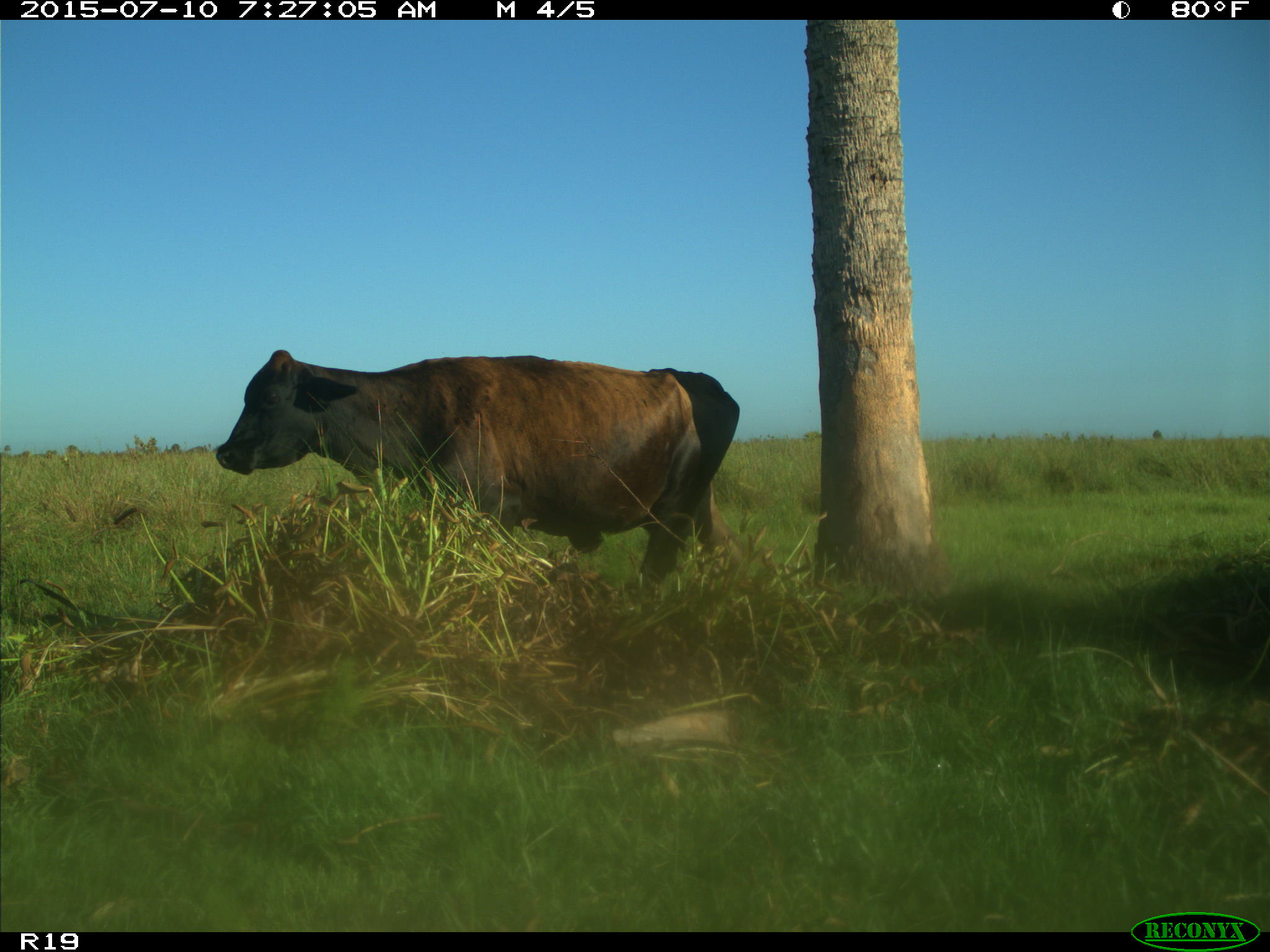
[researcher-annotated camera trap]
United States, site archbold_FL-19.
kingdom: Animalia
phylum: Chordata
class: Mammalia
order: Artiodactyla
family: Bovidae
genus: Bos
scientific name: Bos taurus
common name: domestic cow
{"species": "Bos taurus (domestic cow)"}